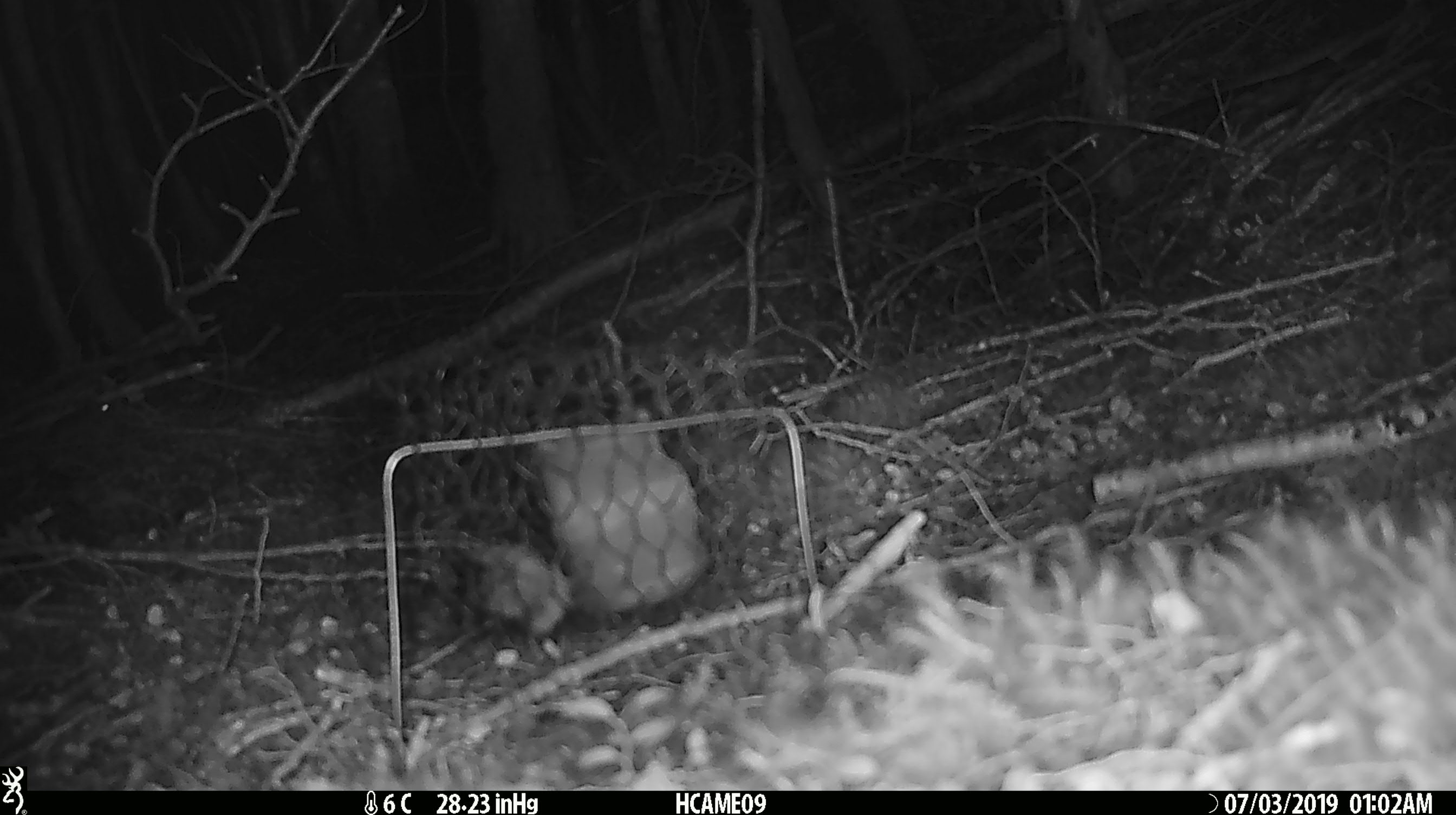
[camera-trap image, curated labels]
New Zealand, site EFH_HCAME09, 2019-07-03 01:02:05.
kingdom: Animalia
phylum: Chordata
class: Mammalia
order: Rodentia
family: Muridae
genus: Mus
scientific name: Mus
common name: mouse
Mouse (Mus).